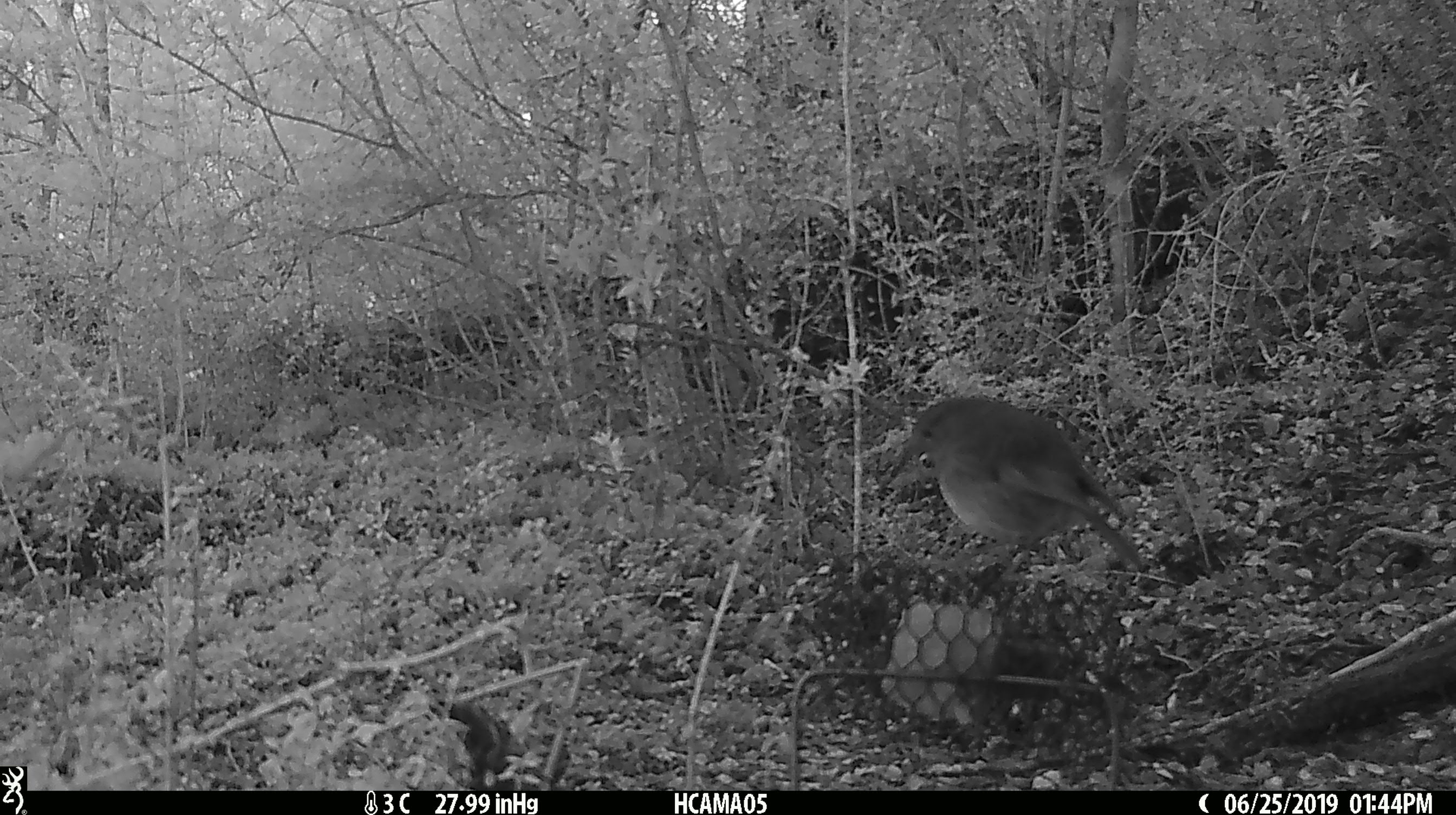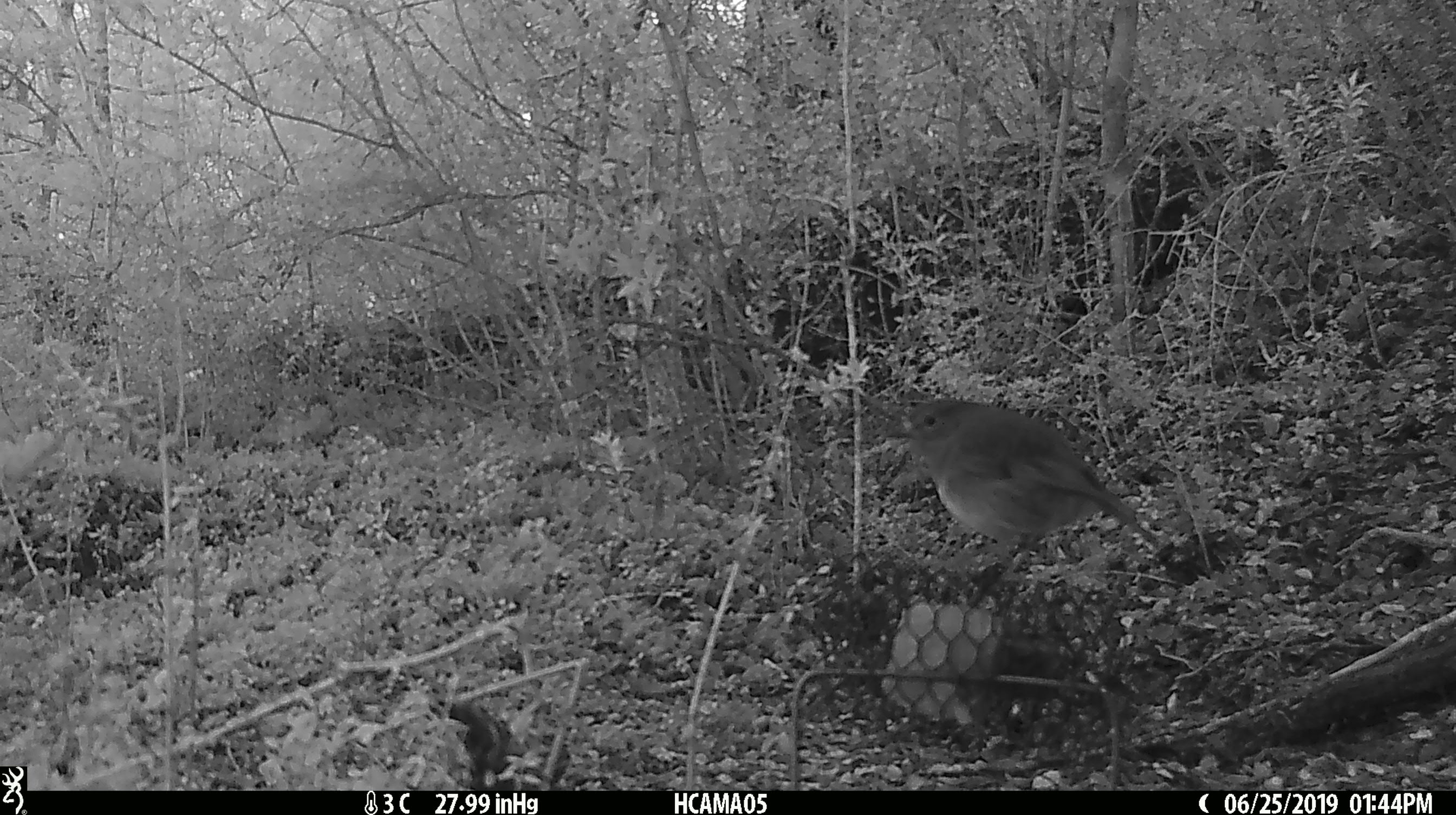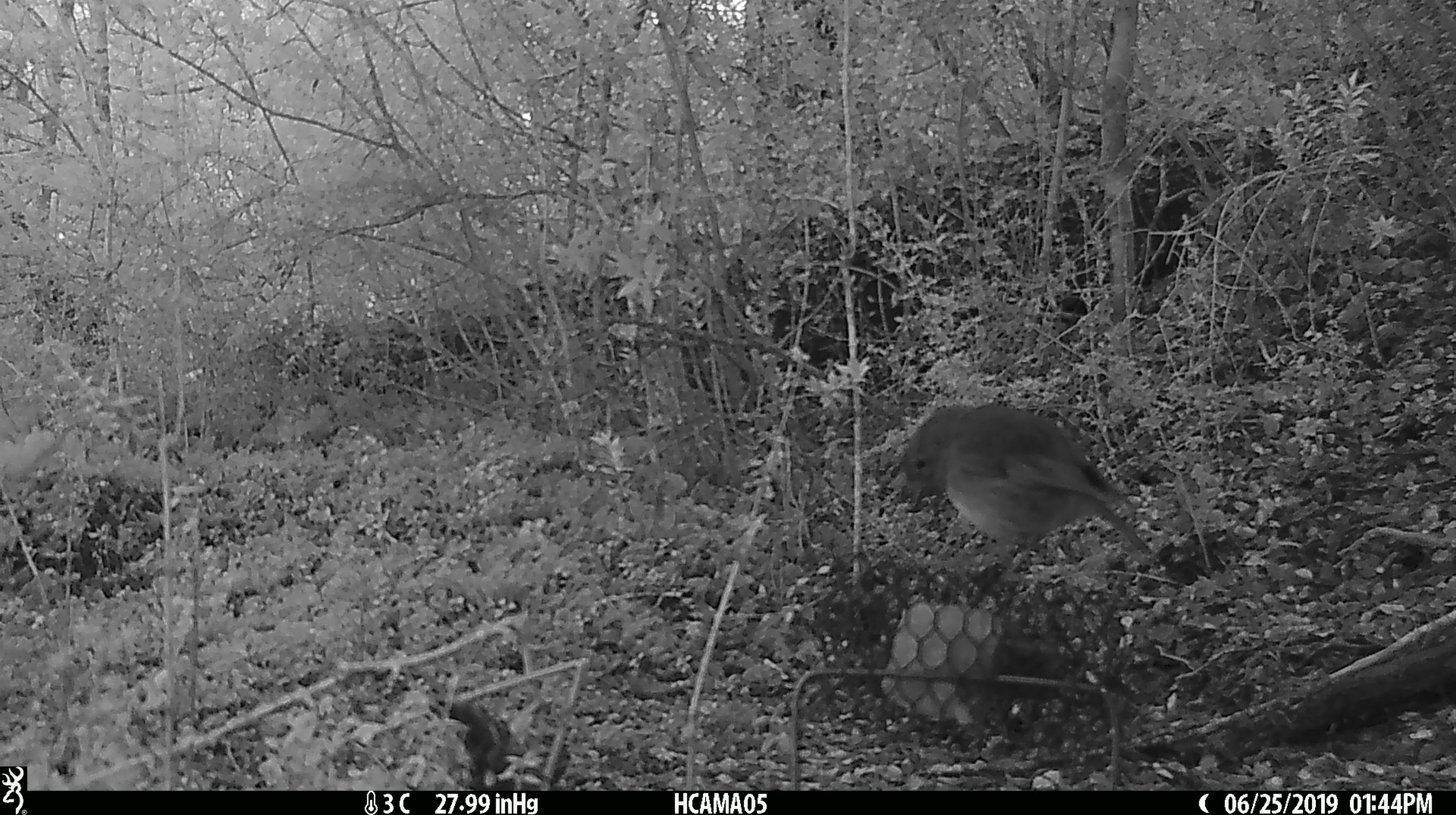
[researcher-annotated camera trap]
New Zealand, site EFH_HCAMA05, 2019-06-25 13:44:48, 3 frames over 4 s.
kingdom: Animalia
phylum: Chordata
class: Aves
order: Passeriformes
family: Petroicidae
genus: Petroica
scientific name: Petroica australis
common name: new zealand robin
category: robin